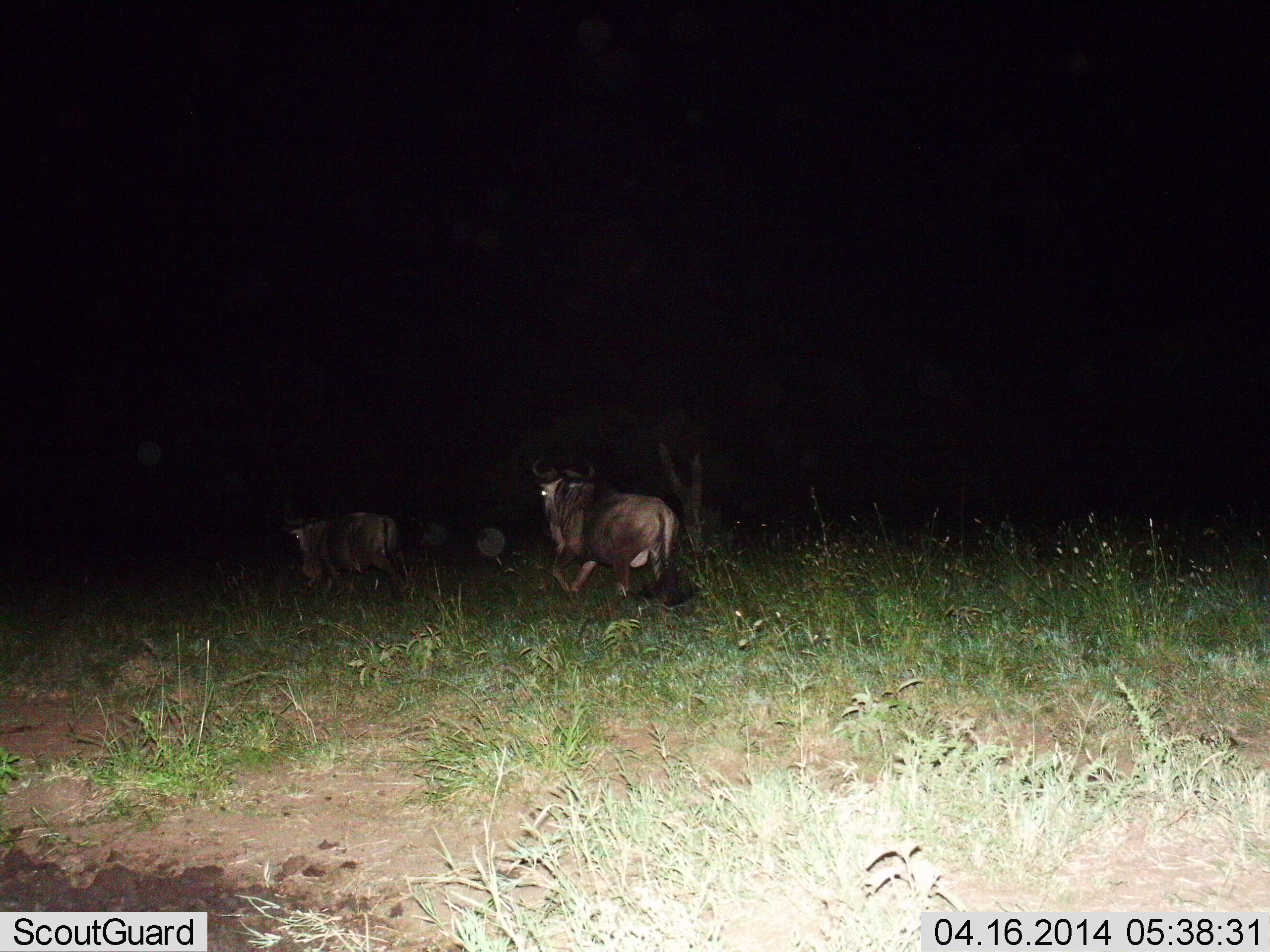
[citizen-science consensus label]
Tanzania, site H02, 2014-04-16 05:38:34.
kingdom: Animalia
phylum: Chordata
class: Mammalia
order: Artiodactyla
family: Bovidae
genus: Connochaetes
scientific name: Connochaetes taurinus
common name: blue wildebeest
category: wildebeest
Wildebeest (blue wildebeest) (Connochaetes taurinus), count 2. Behavior (volunteer vote fractions): standing 20%, resting 10%, moving 70%, interacting 0%. Young present (vote fraction): 0%. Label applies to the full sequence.